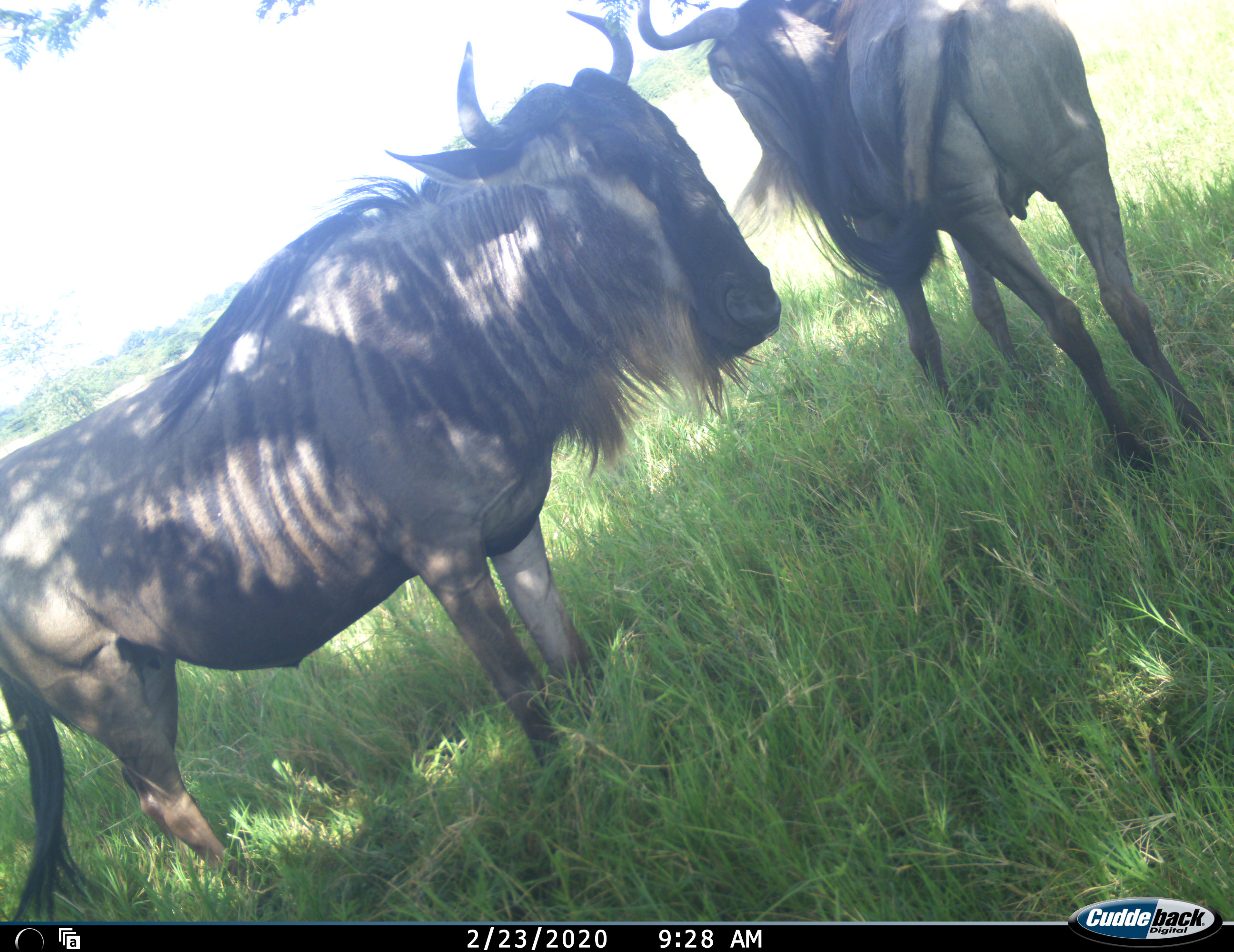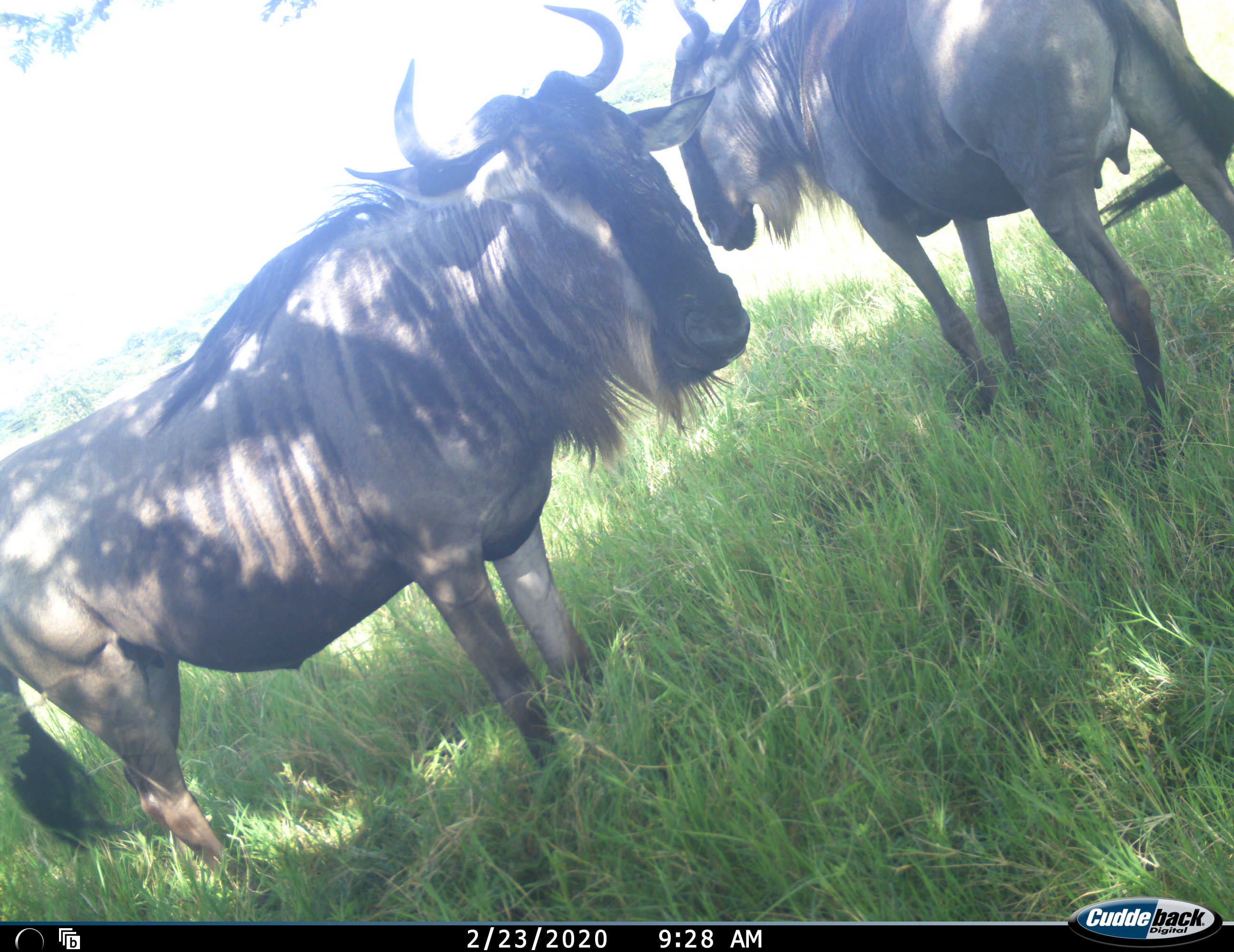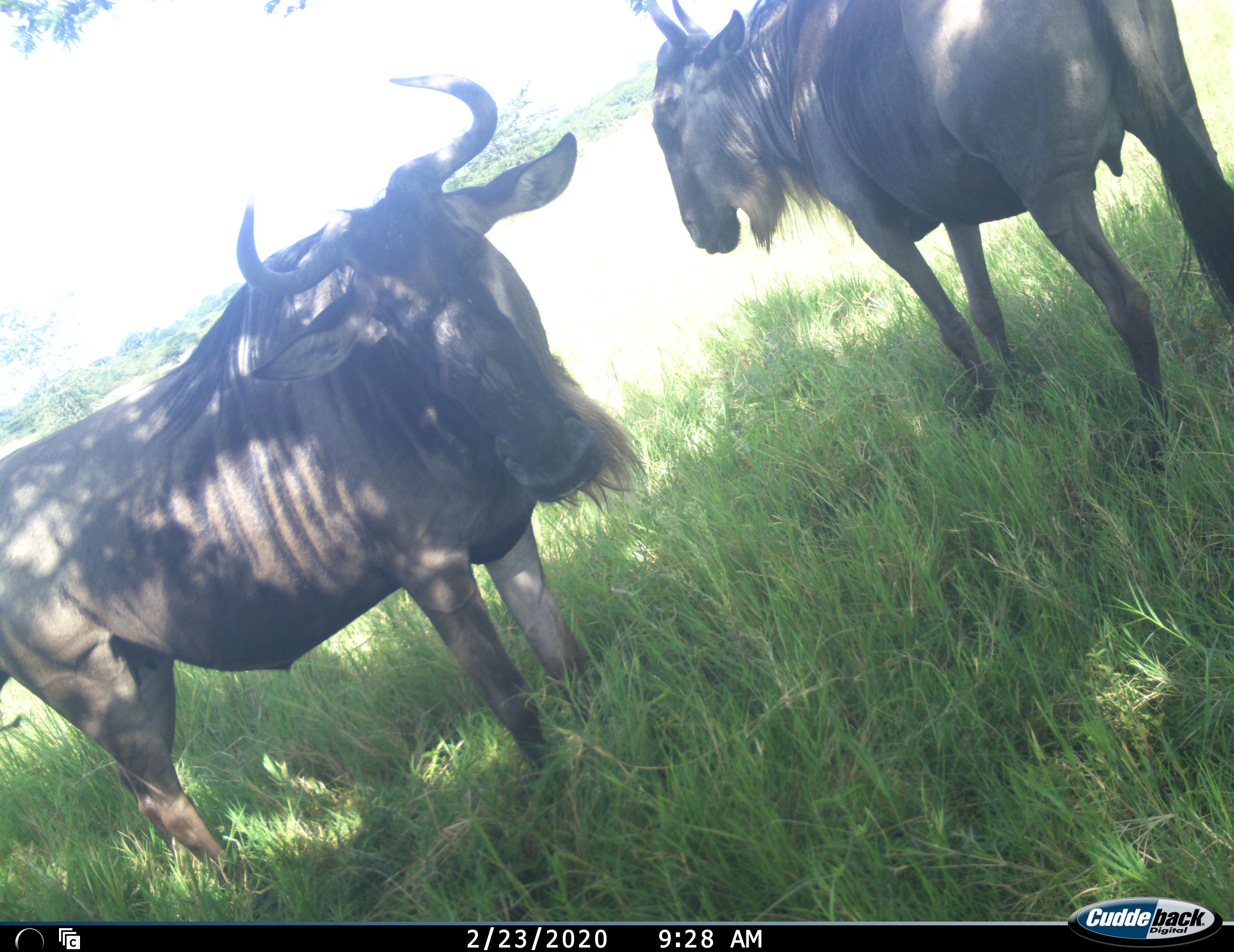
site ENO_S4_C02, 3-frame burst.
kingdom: Animalia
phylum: Chordata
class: Mammalia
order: Artiodactyla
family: Bovidae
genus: Connochaetes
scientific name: Connochaetes taurinus taurinus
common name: blue wildebeest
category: wildebeestblue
Wildebeestblue (blue wildebeest) (Connochaetes taurinus taurinus), count 2. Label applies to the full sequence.